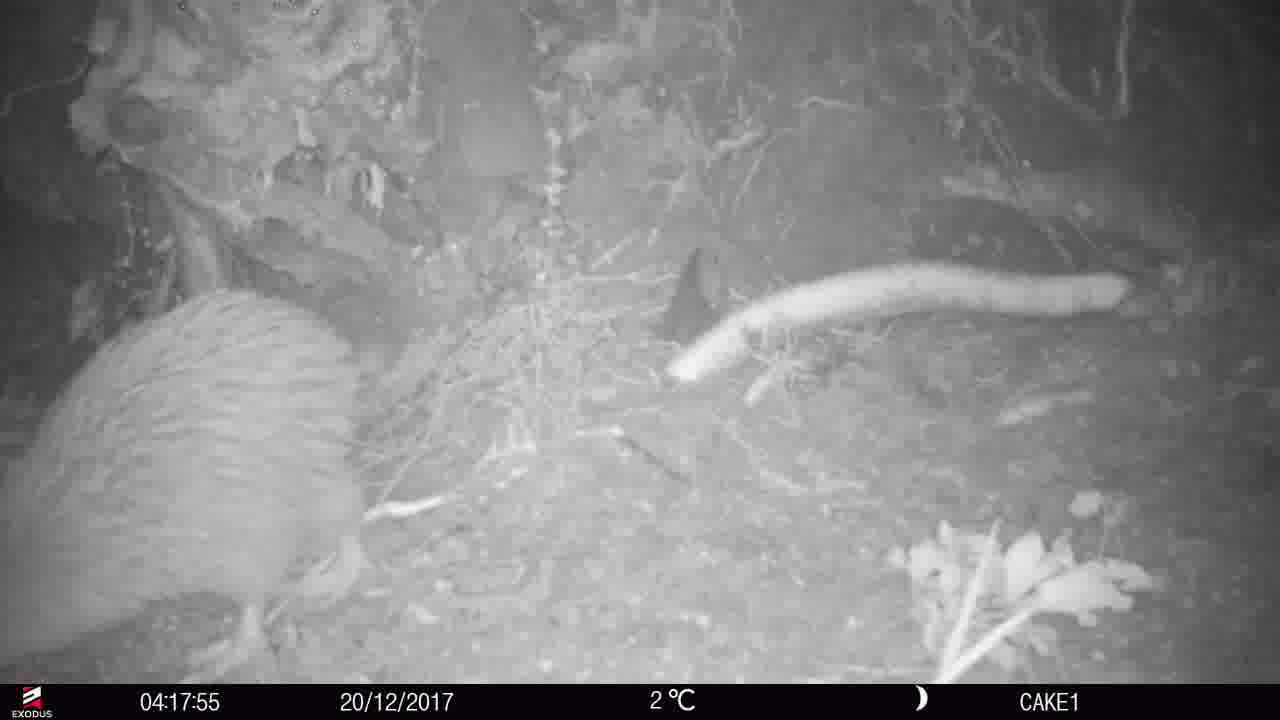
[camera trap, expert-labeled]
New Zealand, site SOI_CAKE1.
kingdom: Animalia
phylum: Chordata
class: Aves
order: Apterygiformes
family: Apterygidae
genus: Apteryx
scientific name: Apteryx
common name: kiwi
Kiwi (Apteryx).